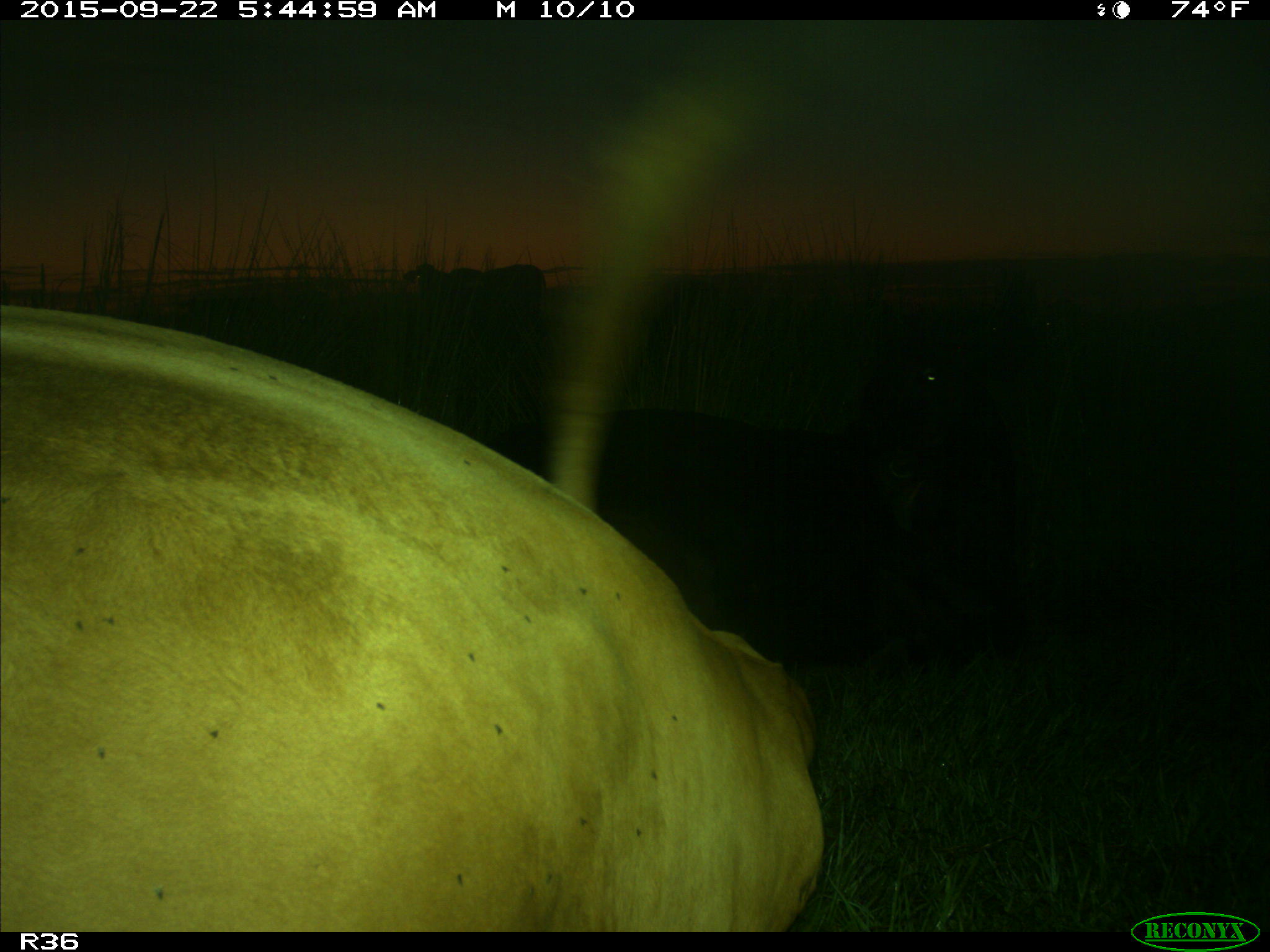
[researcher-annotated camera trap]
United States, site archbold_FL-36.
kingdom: Animalia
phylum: Chordata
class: Mammalia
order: Artiodactyla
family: Bovidae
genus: Bos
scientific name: Bos taurus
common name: domestic cow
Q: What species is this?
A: Bos taurus (domestic cow).